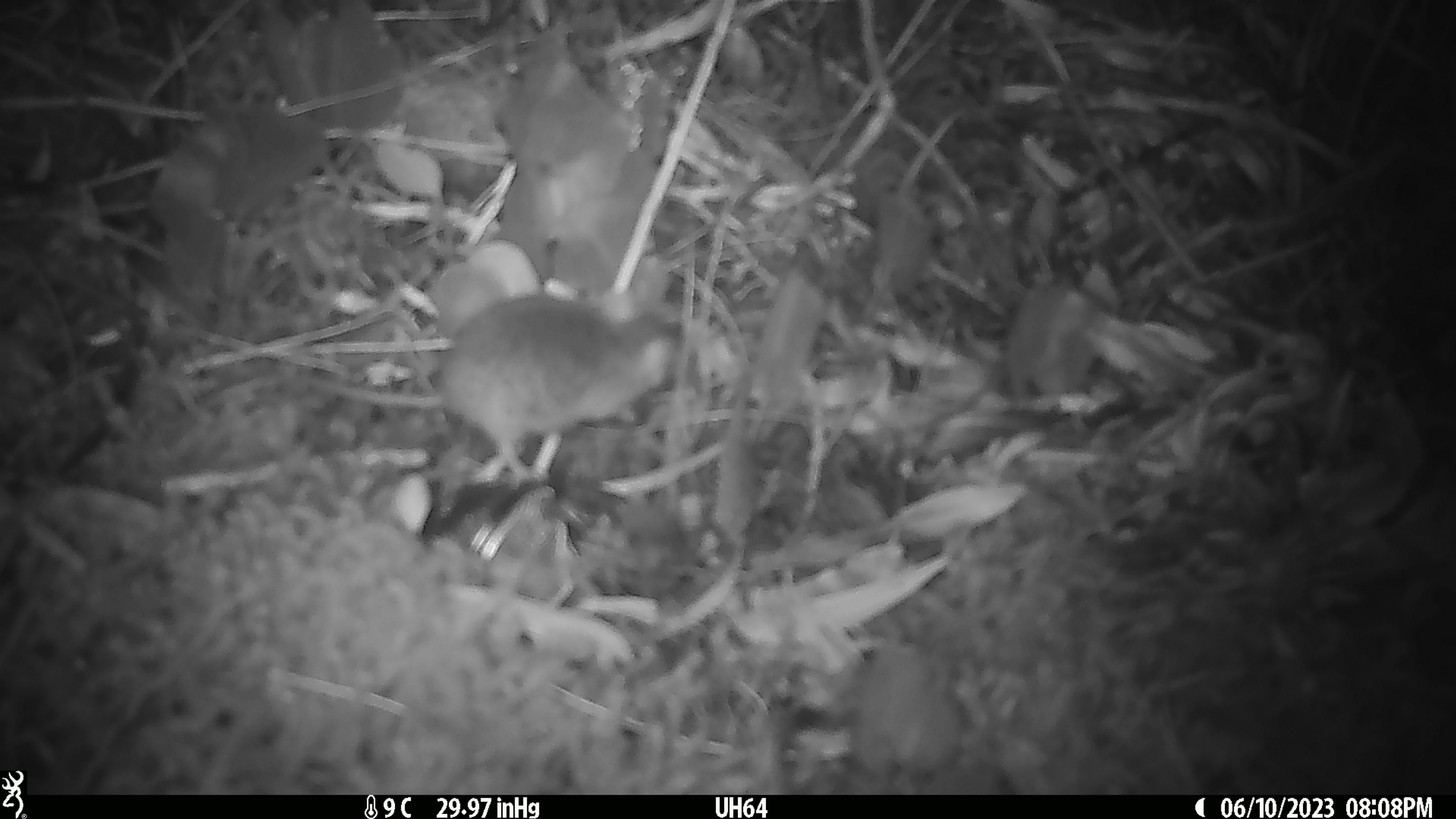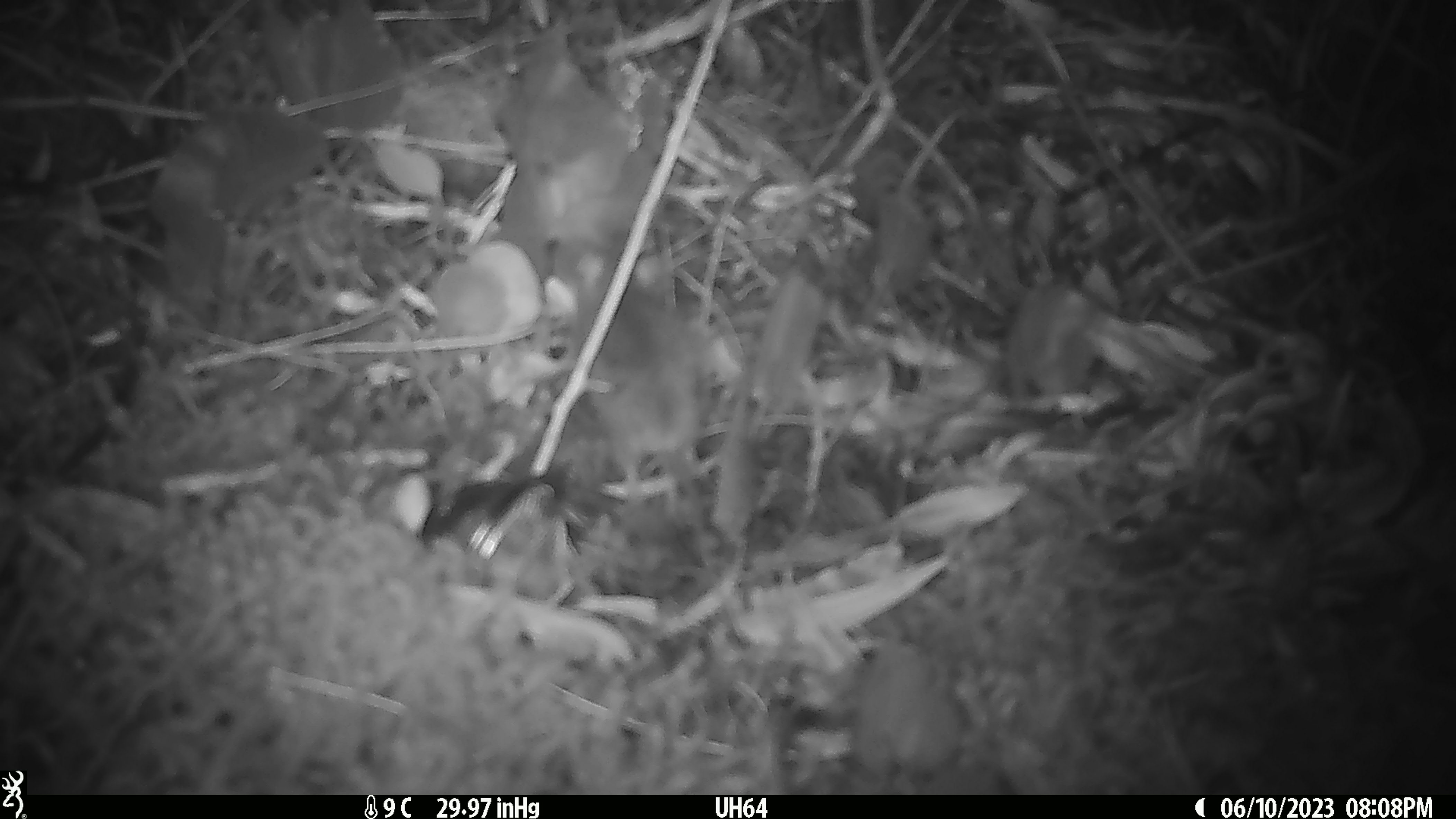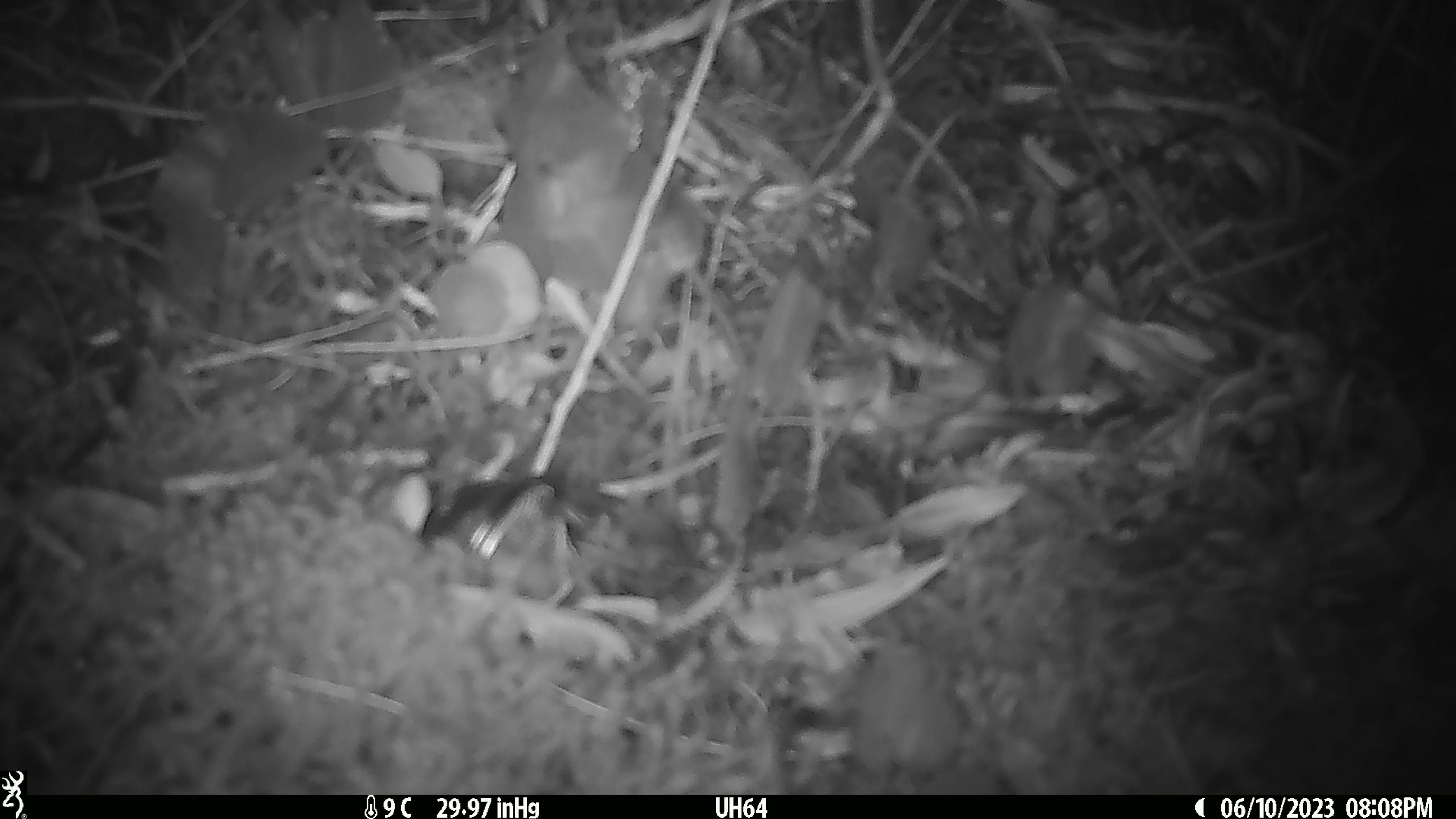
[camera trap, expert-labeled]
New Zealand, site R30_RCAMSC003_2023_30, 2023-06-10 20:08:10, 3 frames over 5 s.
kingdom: Animalia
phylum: Chordata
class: Mammalia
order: Rodentia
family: Muridae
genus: Mus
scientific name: Mus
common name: mouse